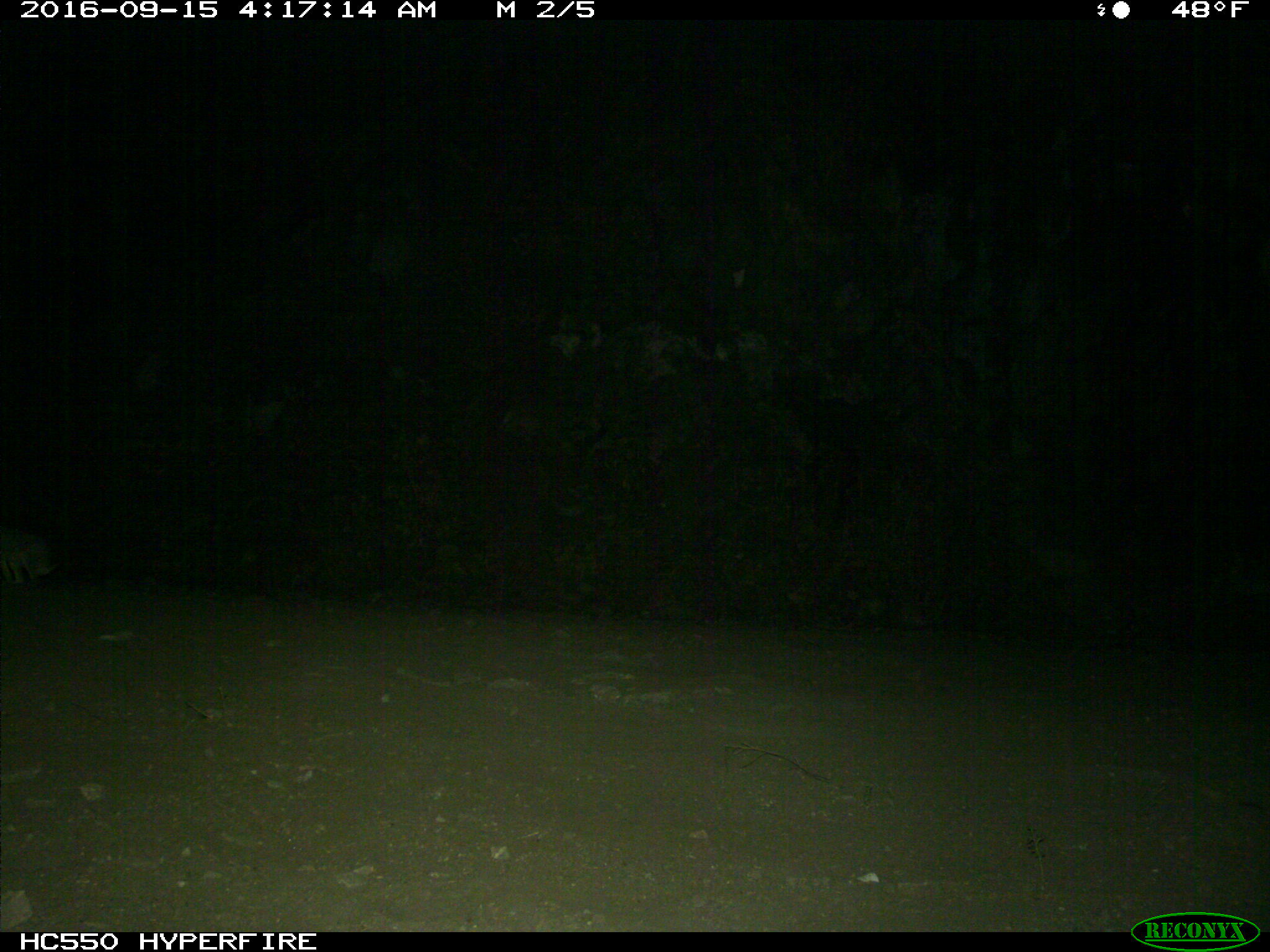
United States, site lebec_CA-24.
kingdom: Animalia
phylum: Chordata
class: Mammalia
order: Lagomorpha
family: Leporidae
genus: Lepus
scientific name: Lepus californicus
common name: black-tailed jackrabbit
Lepus californicus (black-tailed jackrabbit).